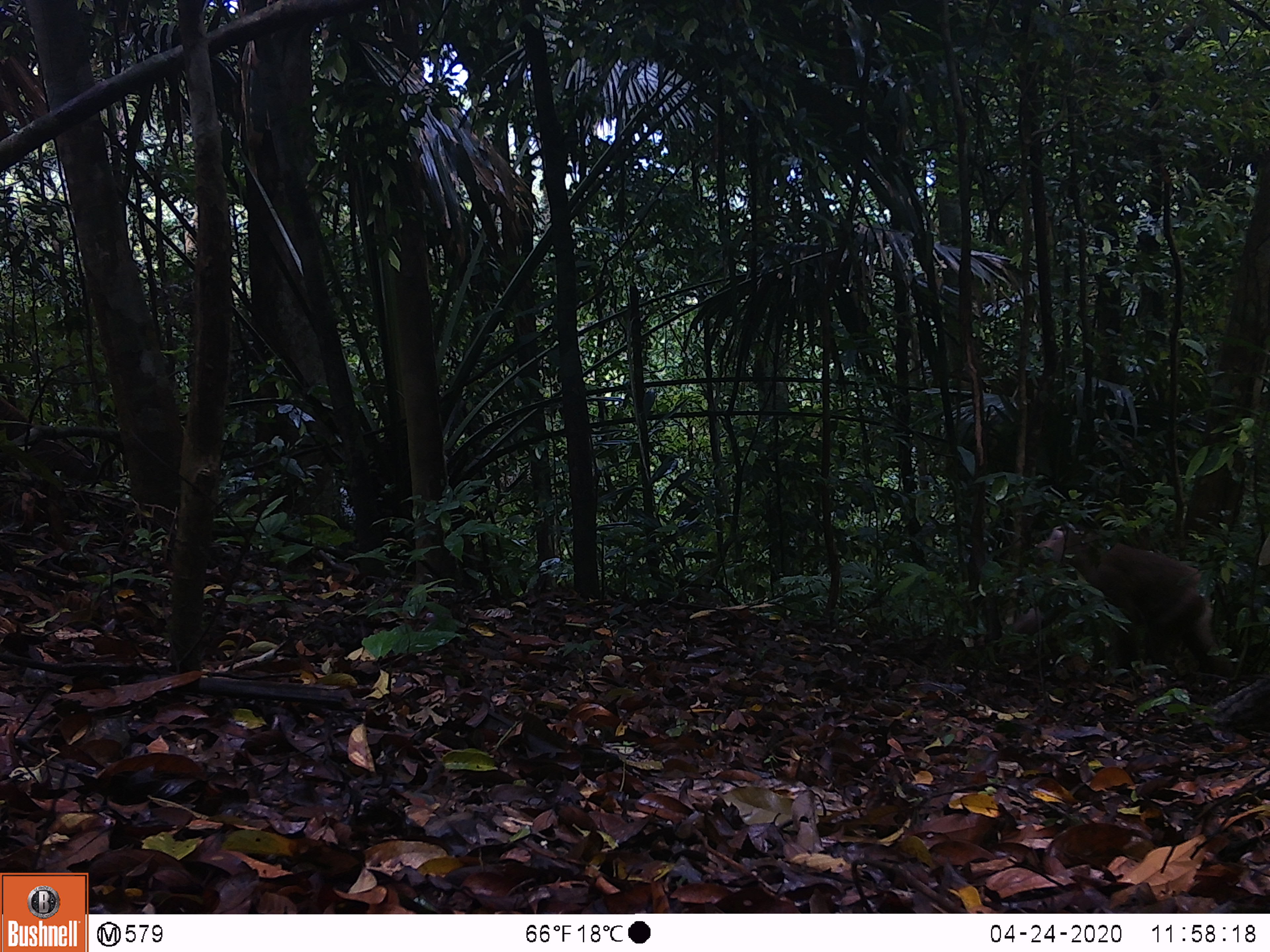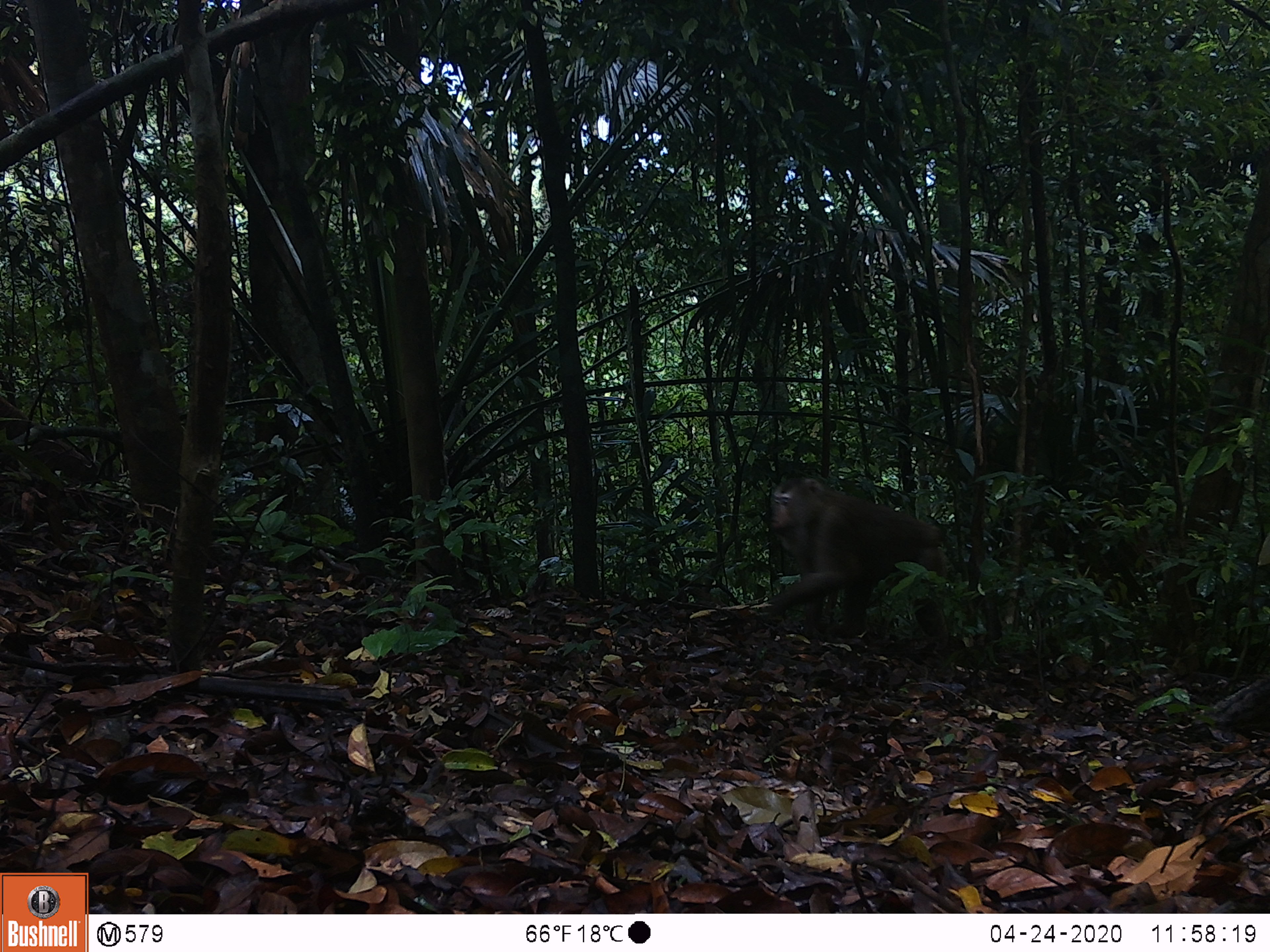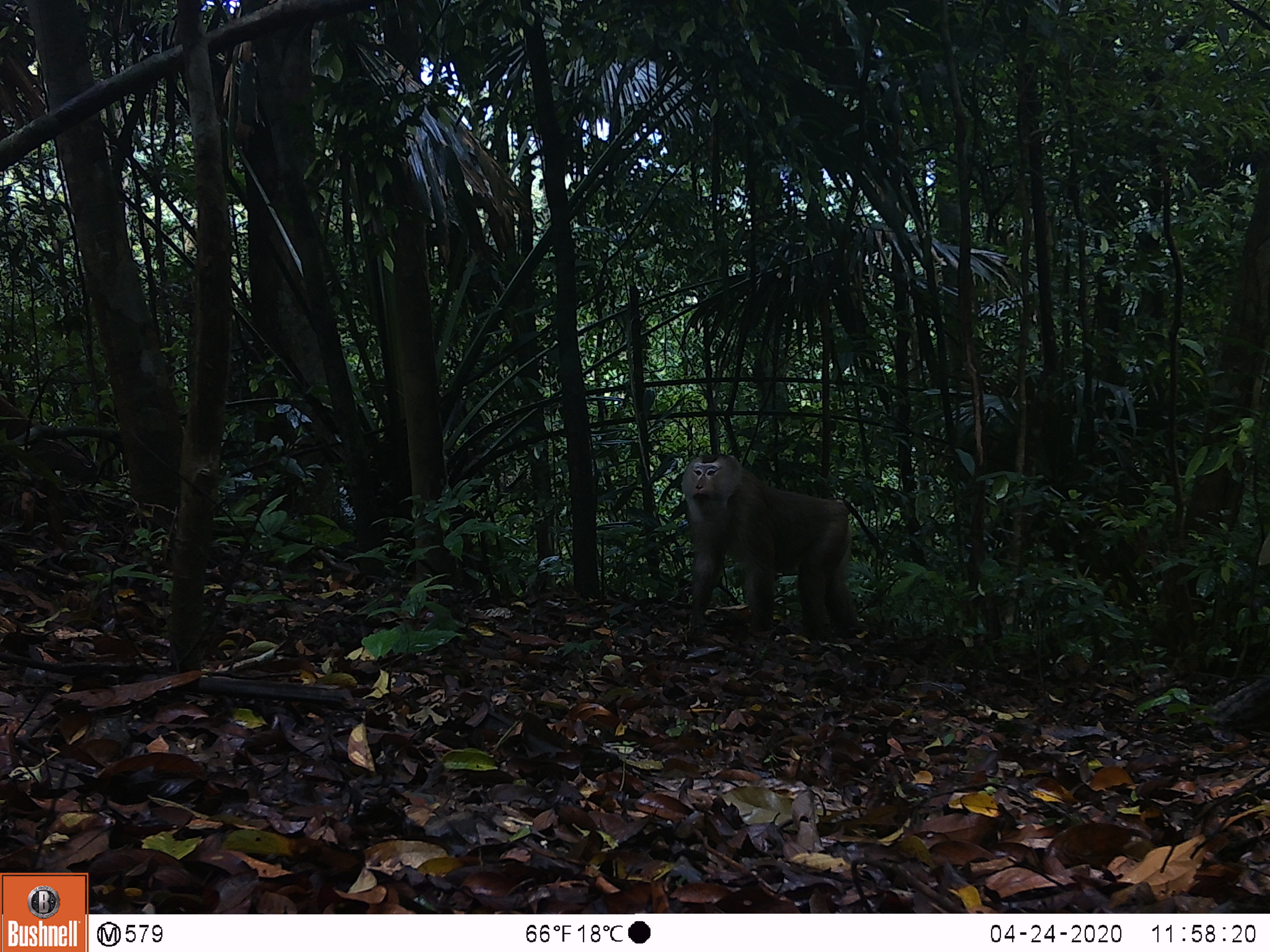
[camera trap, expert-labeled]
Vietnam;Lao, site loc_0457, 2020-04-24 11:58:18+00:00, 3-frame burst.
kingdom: Animalia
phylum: Chordata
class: Mammalia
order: Primates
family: Cercopithecidae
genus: Macaca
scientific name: Macaca nemestrina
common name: pig-tailed macaque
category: pig tailed macaque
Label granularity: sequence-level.